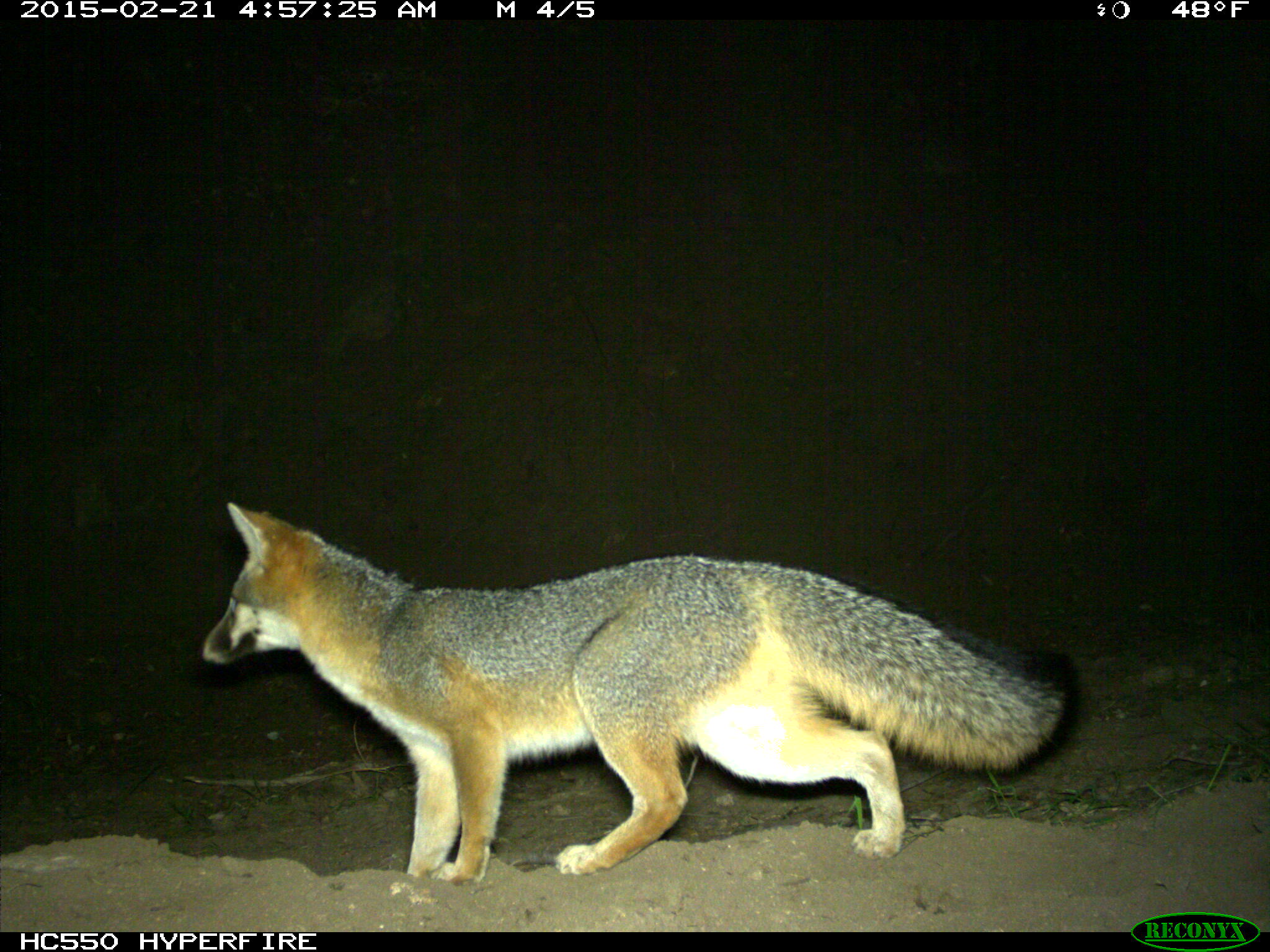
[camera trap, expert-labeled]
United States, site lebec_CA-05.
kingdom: Animalia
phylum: Chordata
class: Mammalia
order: Carnivora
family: Canidae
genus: Urocyon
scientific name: Urocyon cinereoargenteus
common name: gray fox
Urocyon cinereoargenteus (gray fox).